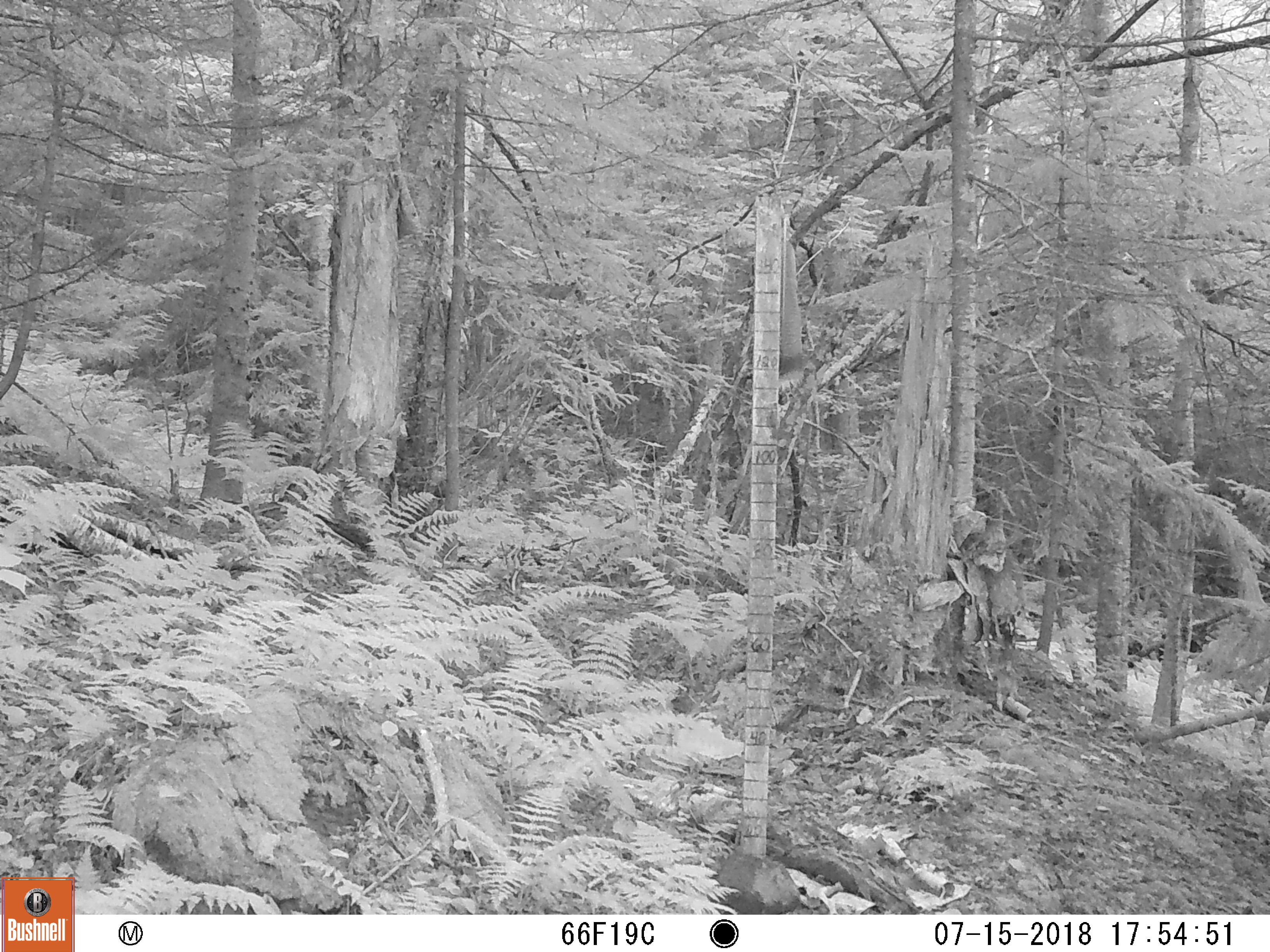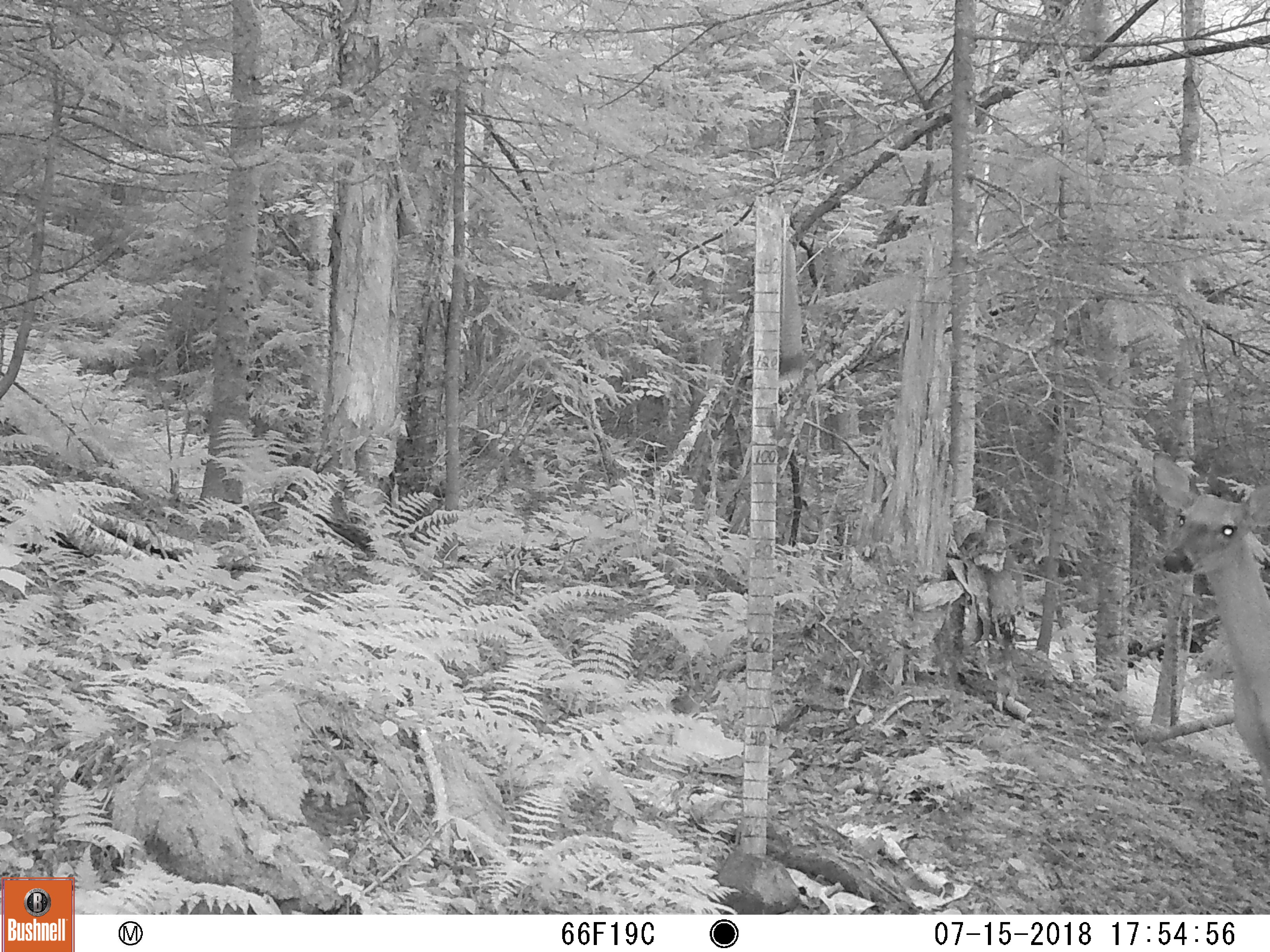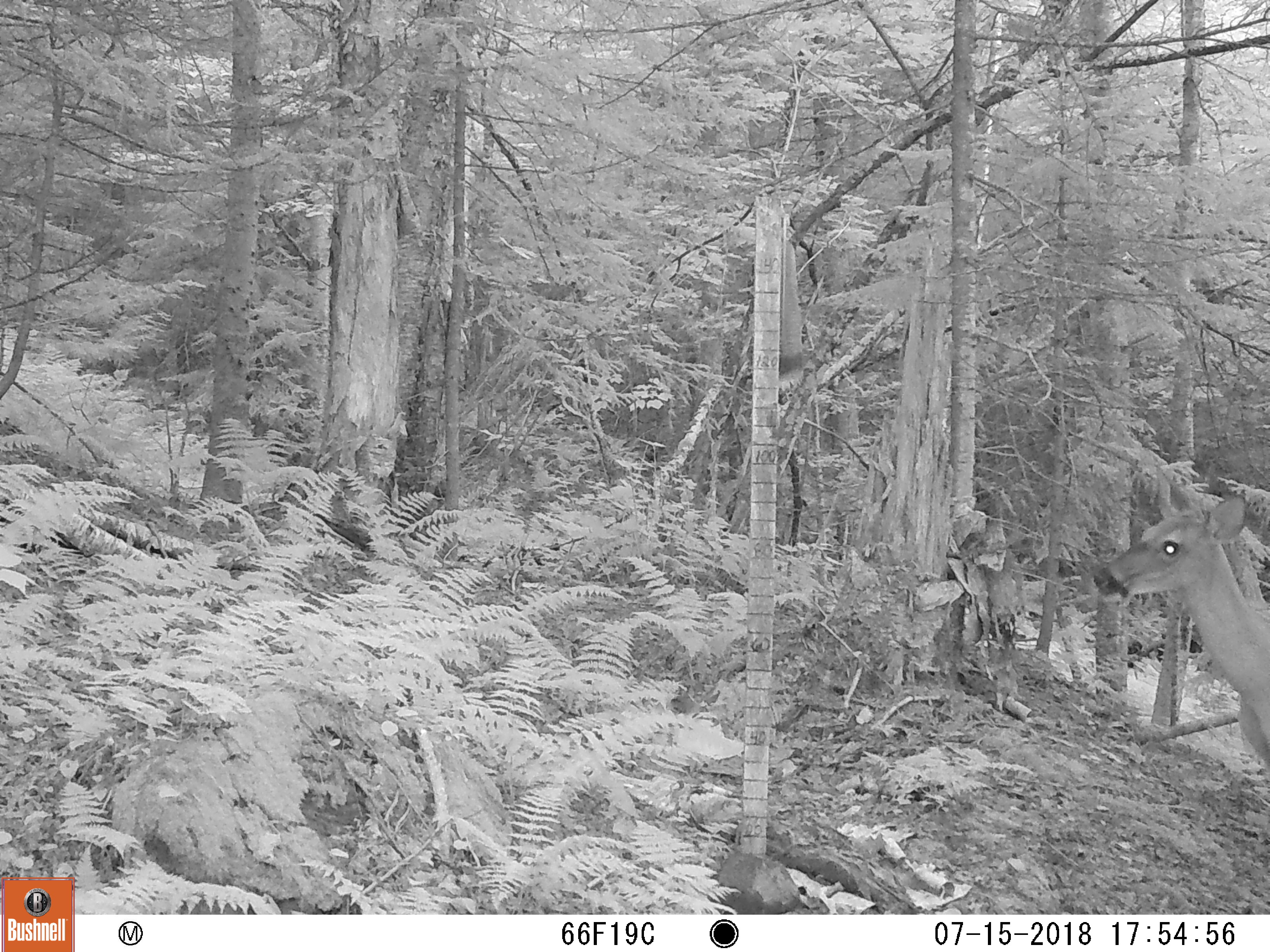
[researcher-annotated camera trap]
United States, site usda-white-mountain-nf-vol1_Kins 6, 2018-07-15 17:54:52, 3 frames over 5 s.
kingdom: Animalia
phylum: Chordata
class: Mammalia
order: Artiodactyla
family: Cervidae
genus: Odocoileus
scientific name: Odocoileus virginianus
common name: white-tailed deer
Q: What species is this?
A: White-tailed deer (Odocoileus virginianus).